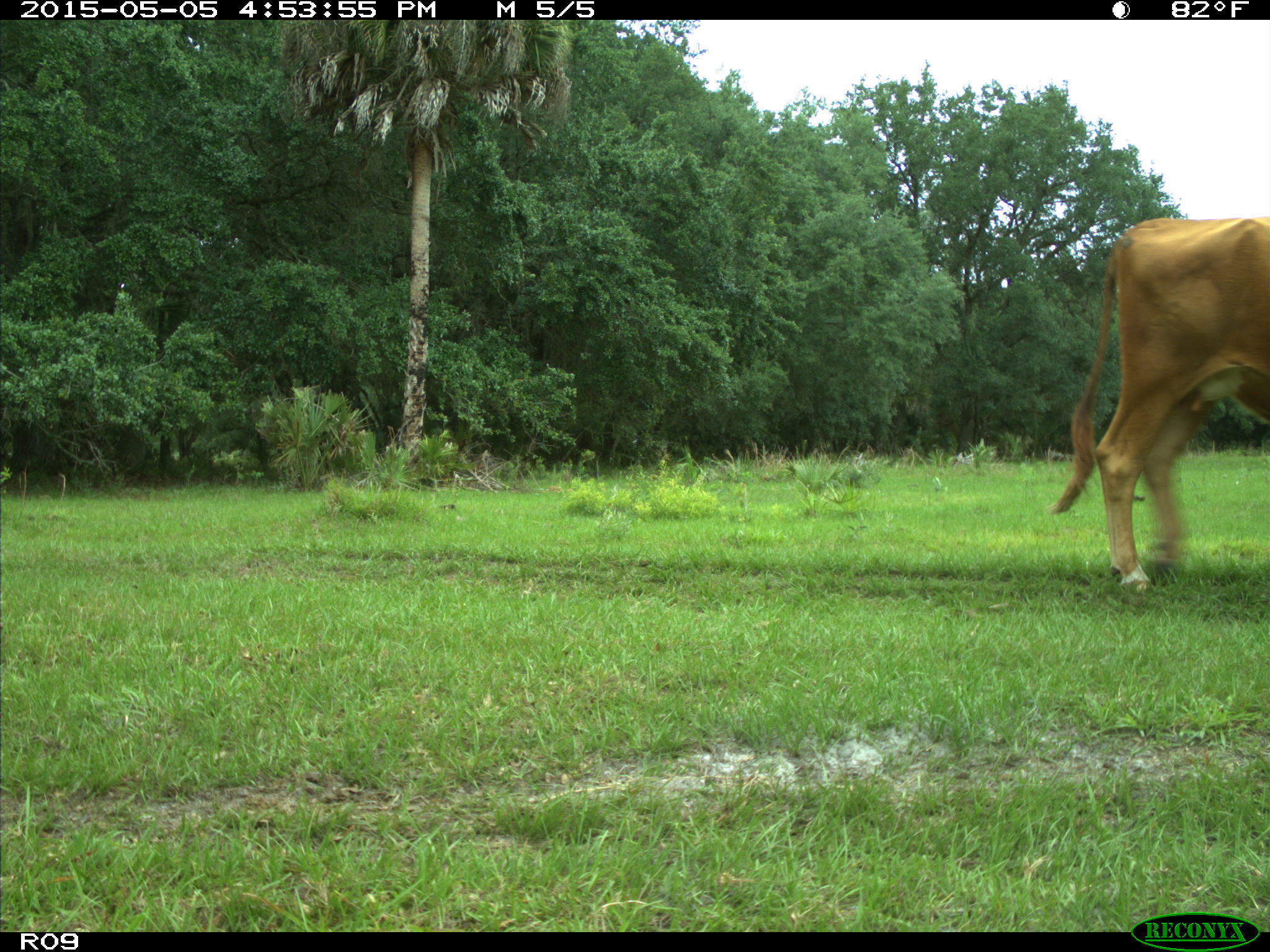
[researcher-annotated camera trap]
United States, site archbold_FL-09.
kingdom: Animalia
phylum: Chordata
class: Mammalia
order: Artiodactyla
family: Bovidae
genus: Bos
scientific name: Bos taurus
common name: domestic cow